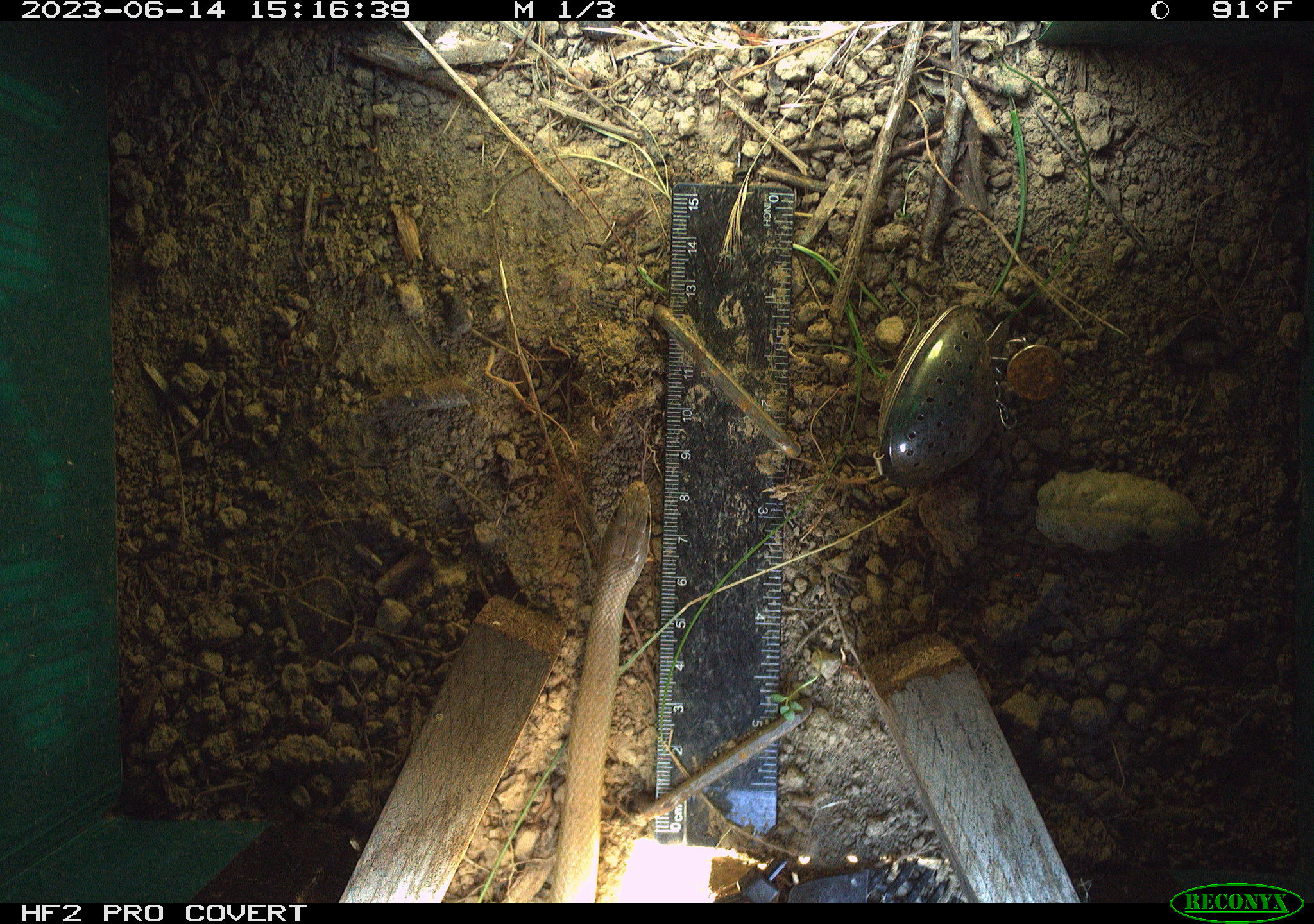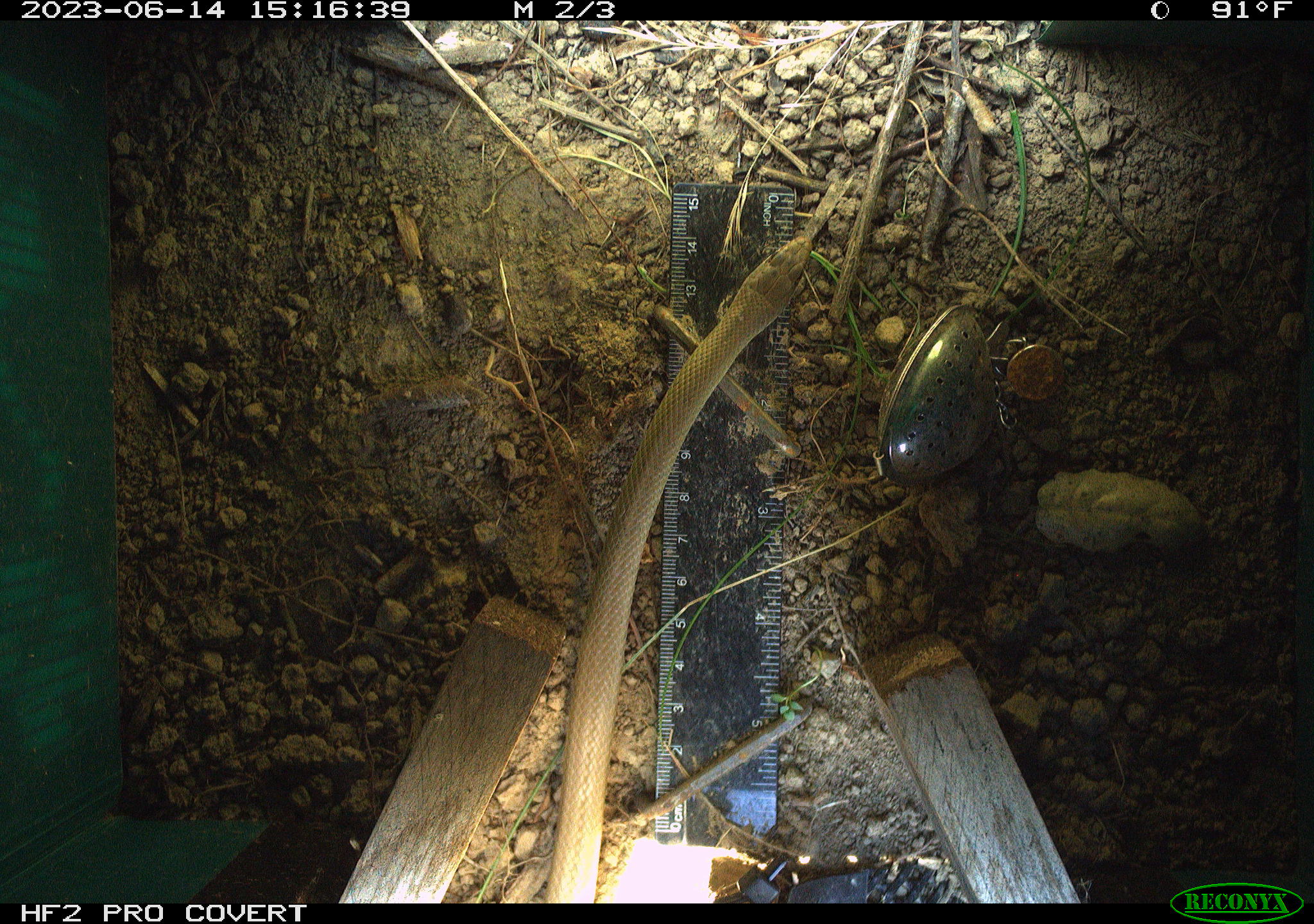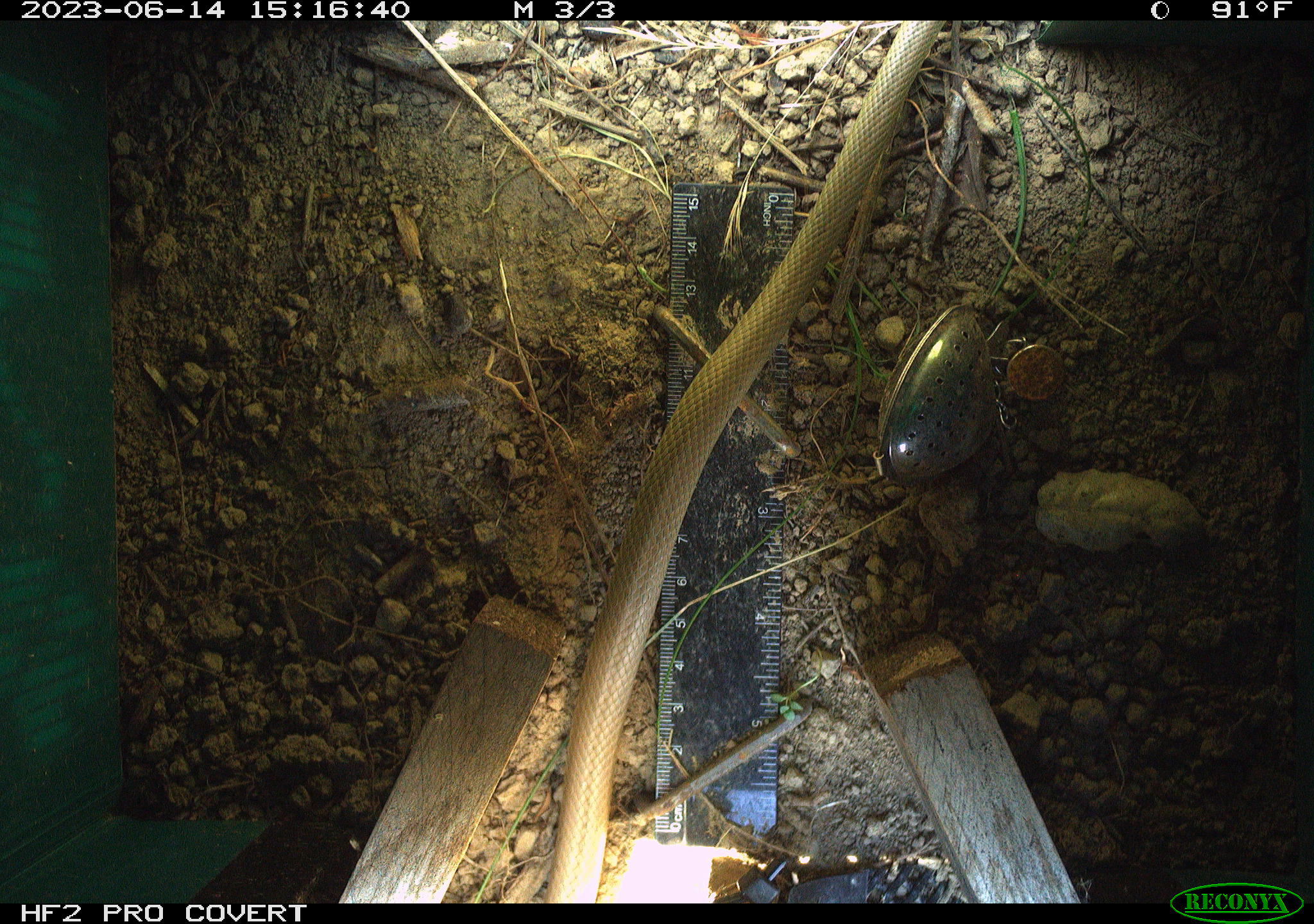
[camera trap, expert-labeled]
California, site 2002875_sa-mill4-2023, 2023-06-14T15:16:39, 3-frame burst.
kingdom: Animalia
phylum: Chordata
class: Reptilia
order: Squamata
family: Colubridae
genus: Coluber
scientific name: Coluber constrictor mormon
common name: western yellow-bellied racer